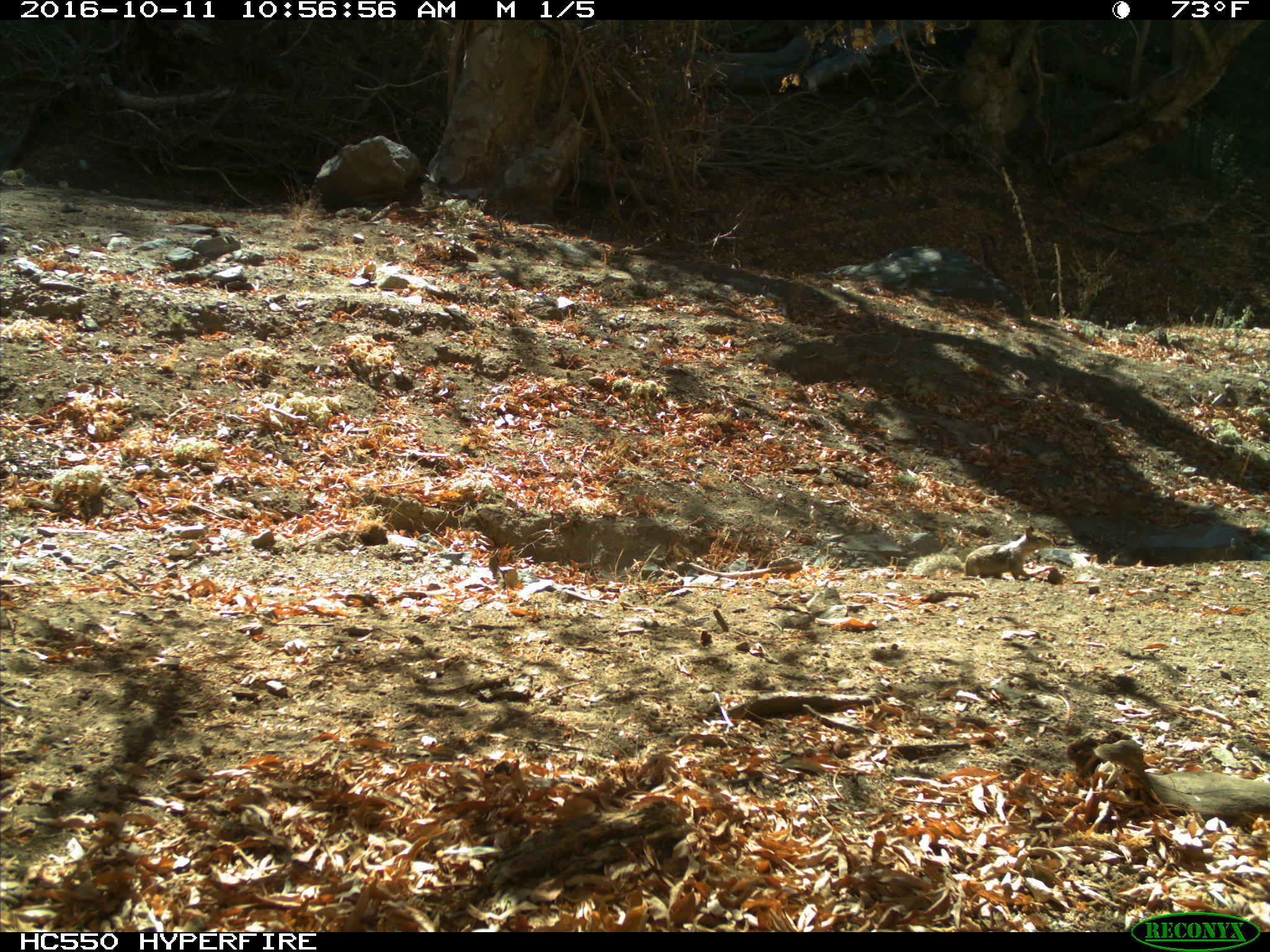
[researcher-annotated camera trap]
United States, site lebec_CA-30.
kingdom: Animalia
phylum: Chordata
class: Mammalia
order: Rodentia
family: Sciuridae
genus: Otospermophilus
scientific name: Otospermophilus beecheyi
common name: california ground squirrel